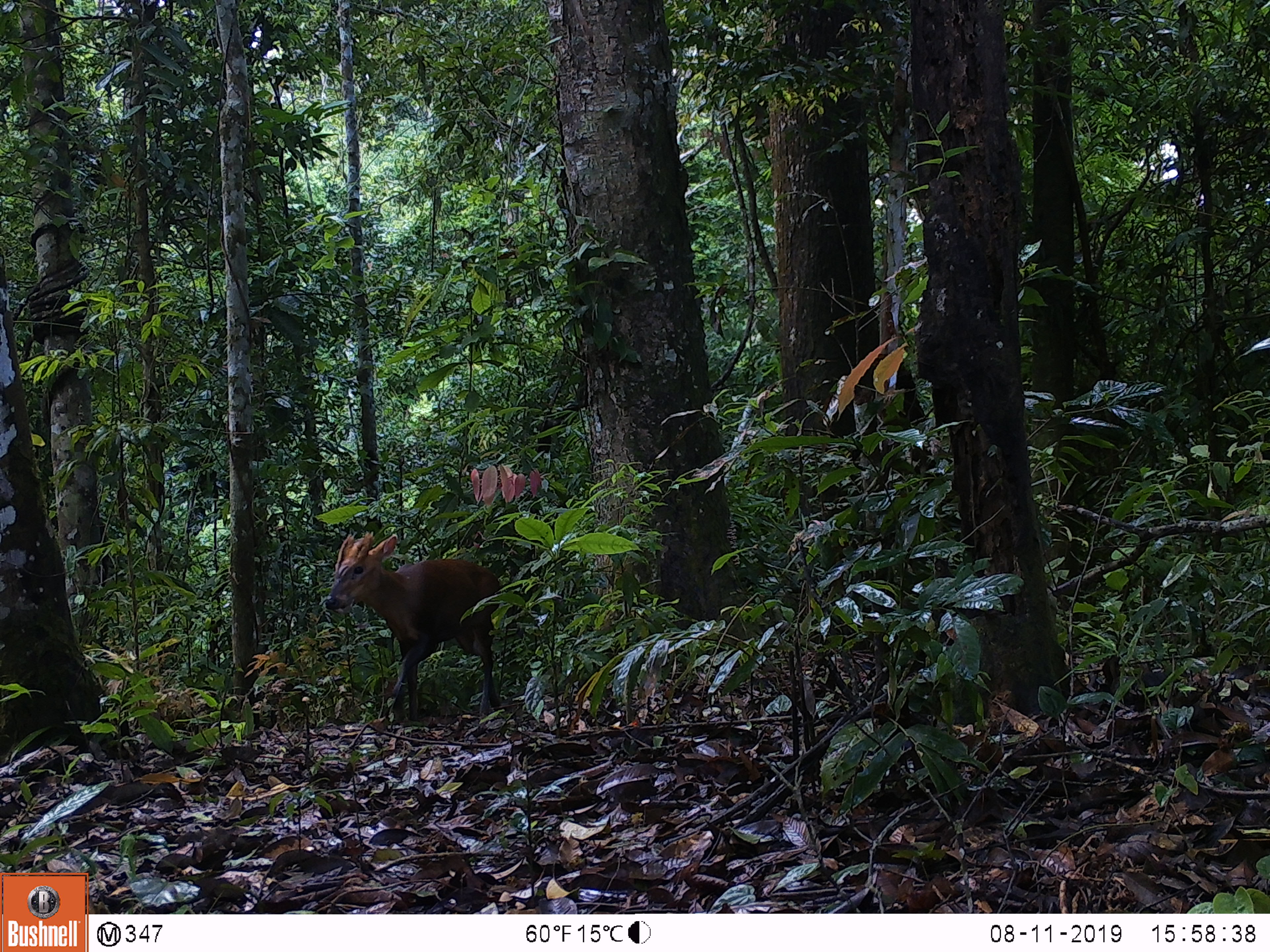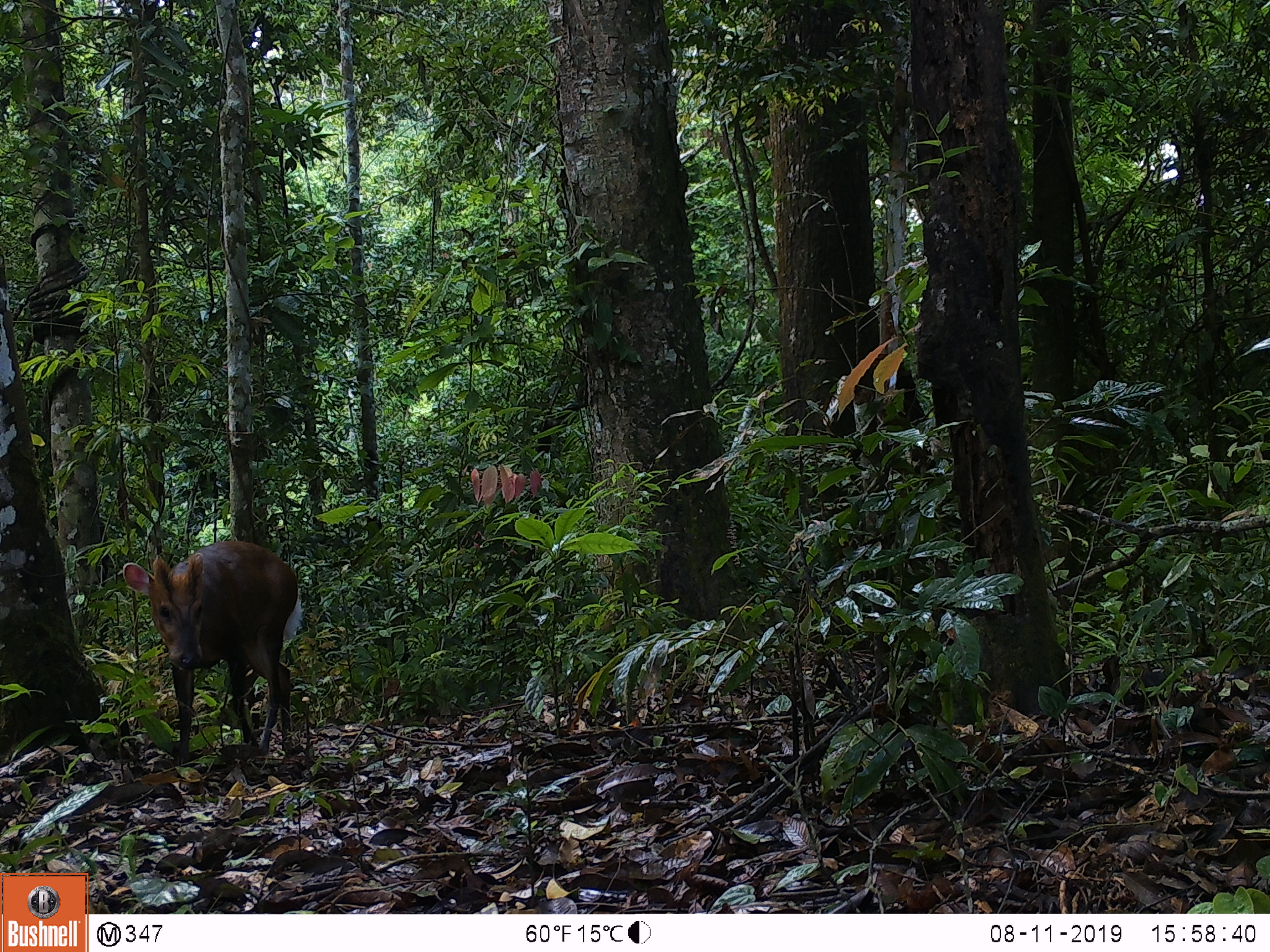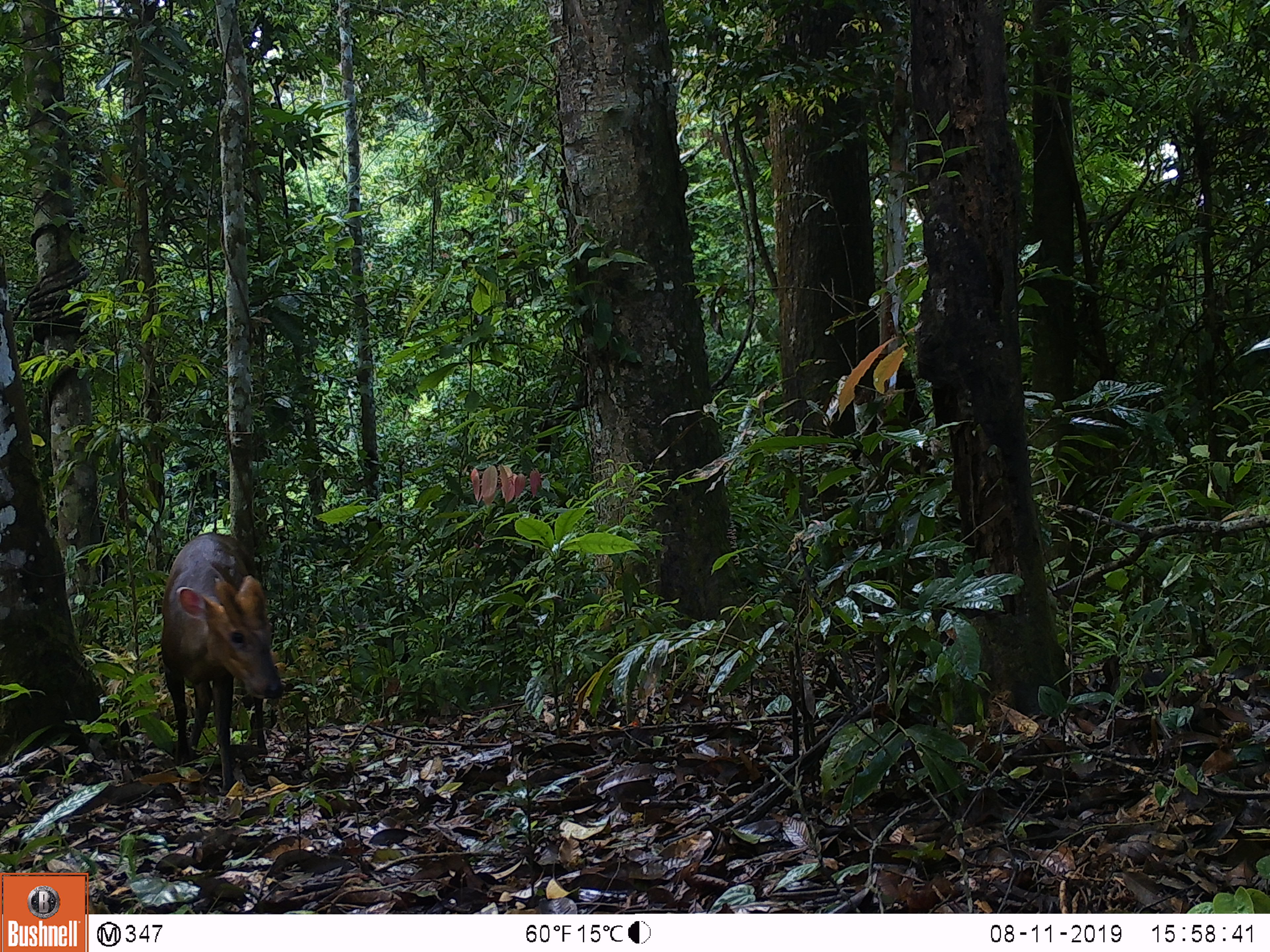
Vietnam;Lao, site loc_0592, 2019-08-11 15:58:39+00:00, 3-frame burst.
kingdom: Animalia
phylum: Chordata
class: Mammalia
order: Artiodactyla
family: Cervidae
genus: Muntiacus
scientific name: Muntiacus rooseveltorum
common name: roosevelt's muntjac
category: roosevelts muntjac group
Roosevelts muntjac group (roosevelt's muntjac) (Muntiacus rooseveltorum). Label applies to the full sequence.